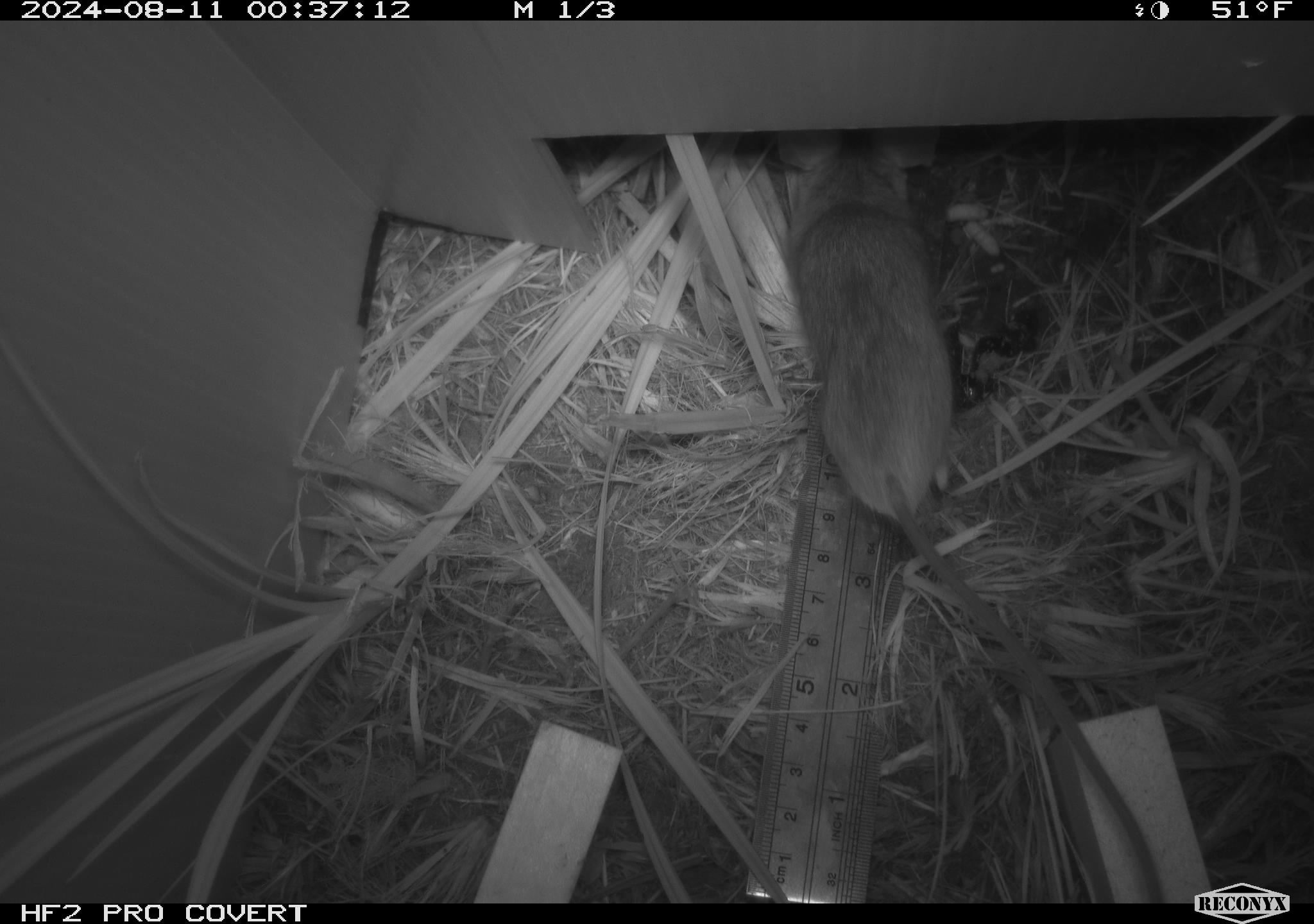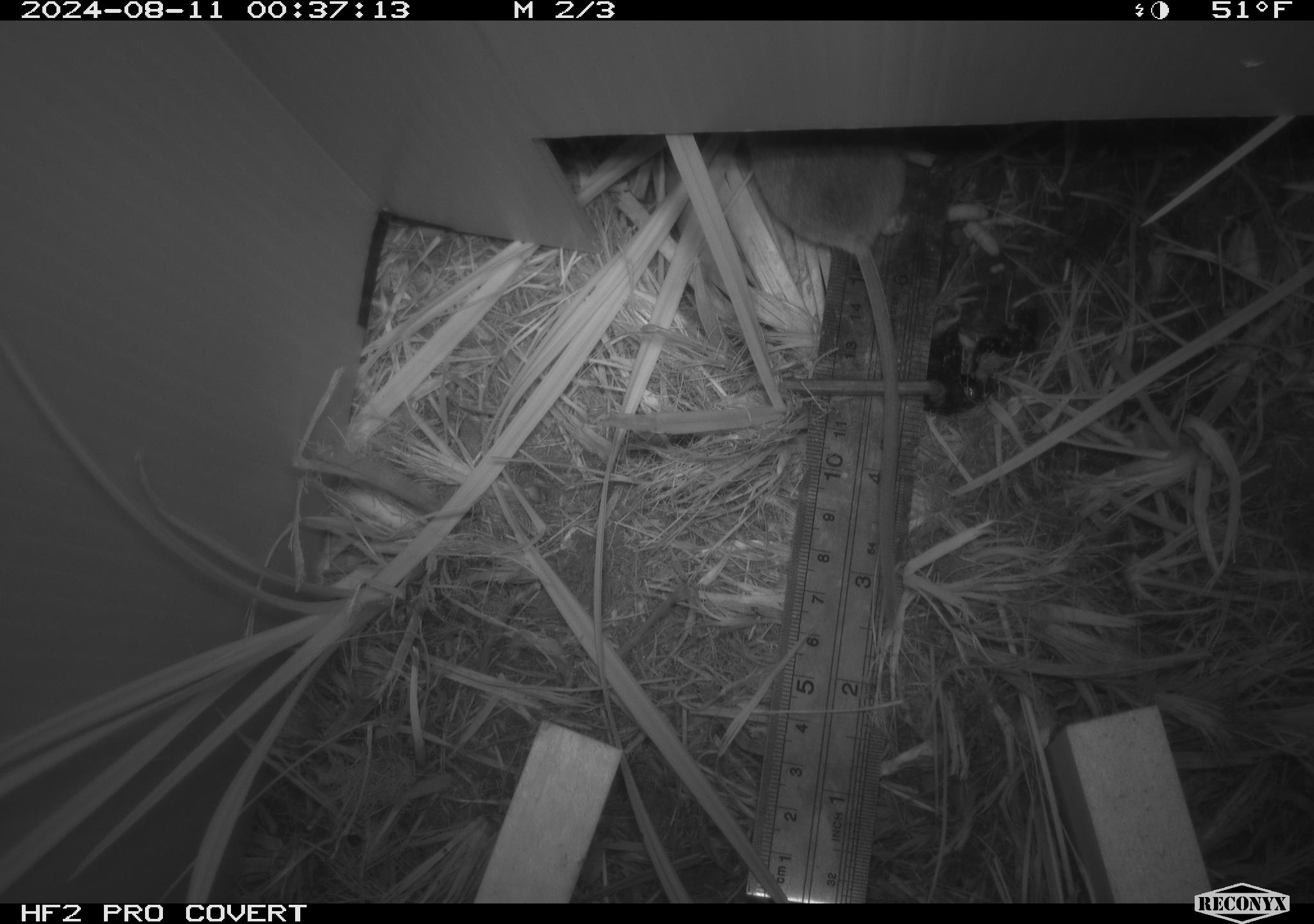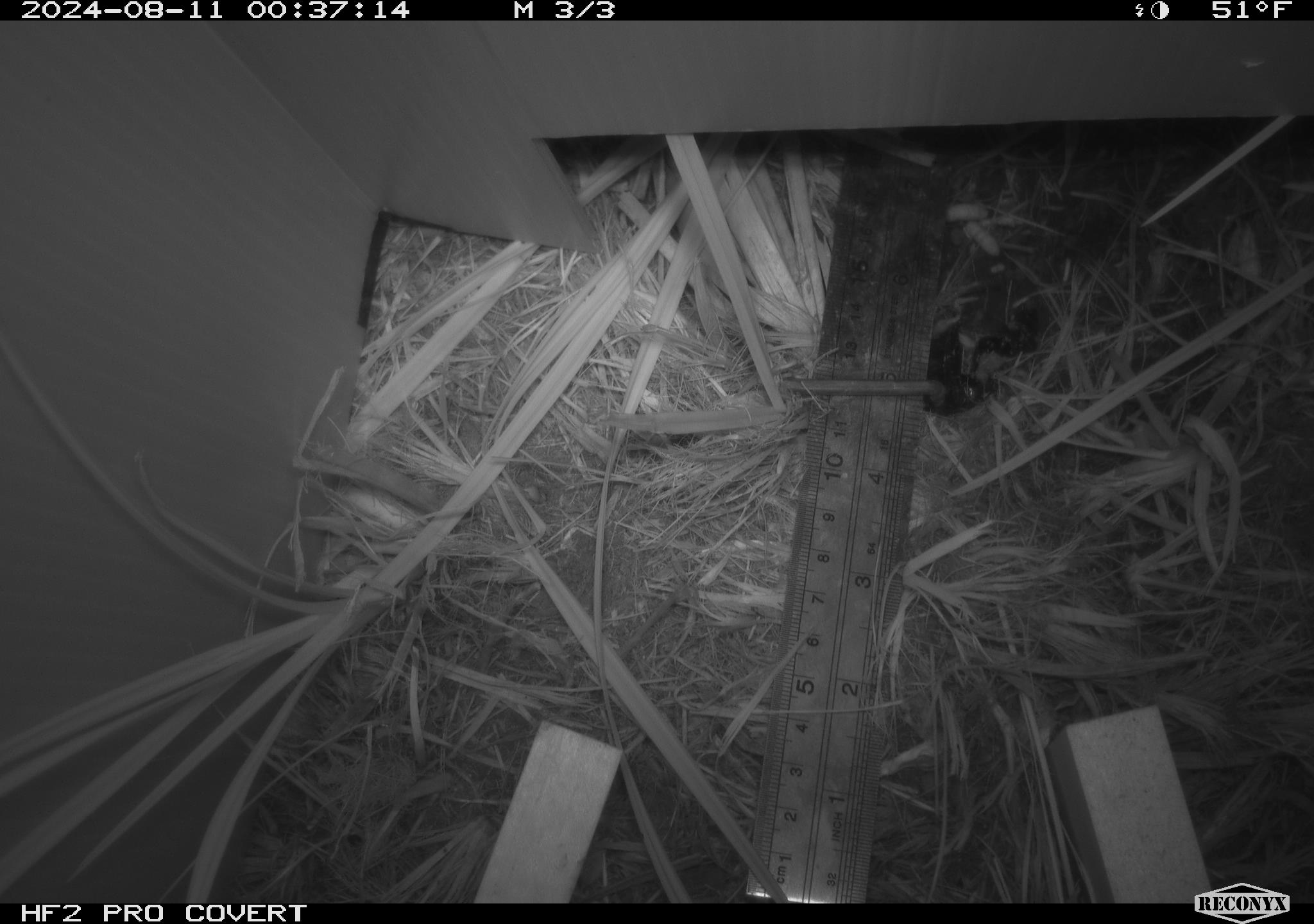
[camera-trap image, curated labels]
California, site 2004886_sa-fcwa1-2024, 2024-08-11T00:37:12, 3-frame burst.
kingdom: Animalia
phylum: Chordata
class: Mammalia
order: Rodentia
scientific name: Rodentia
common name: mouse species